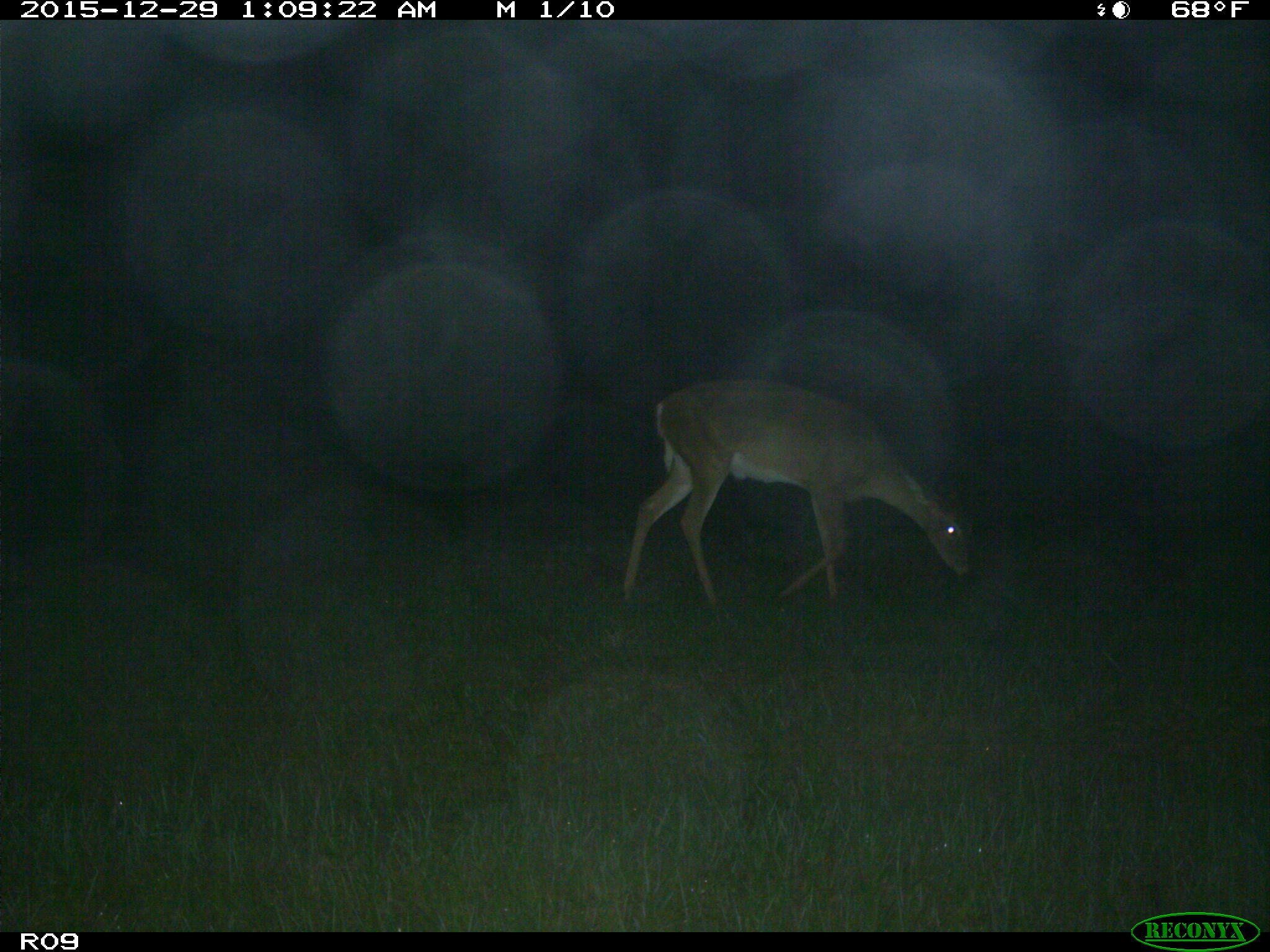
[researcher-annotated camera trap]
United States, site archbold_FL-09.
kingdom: Animalia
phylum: Chordata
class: Mammalia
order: Artiodactyla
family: Cervidae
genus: Odocoileus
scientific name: Odocoileus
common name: deer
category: unidentified deer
Unidentified deer (deer) (Odocoileus).